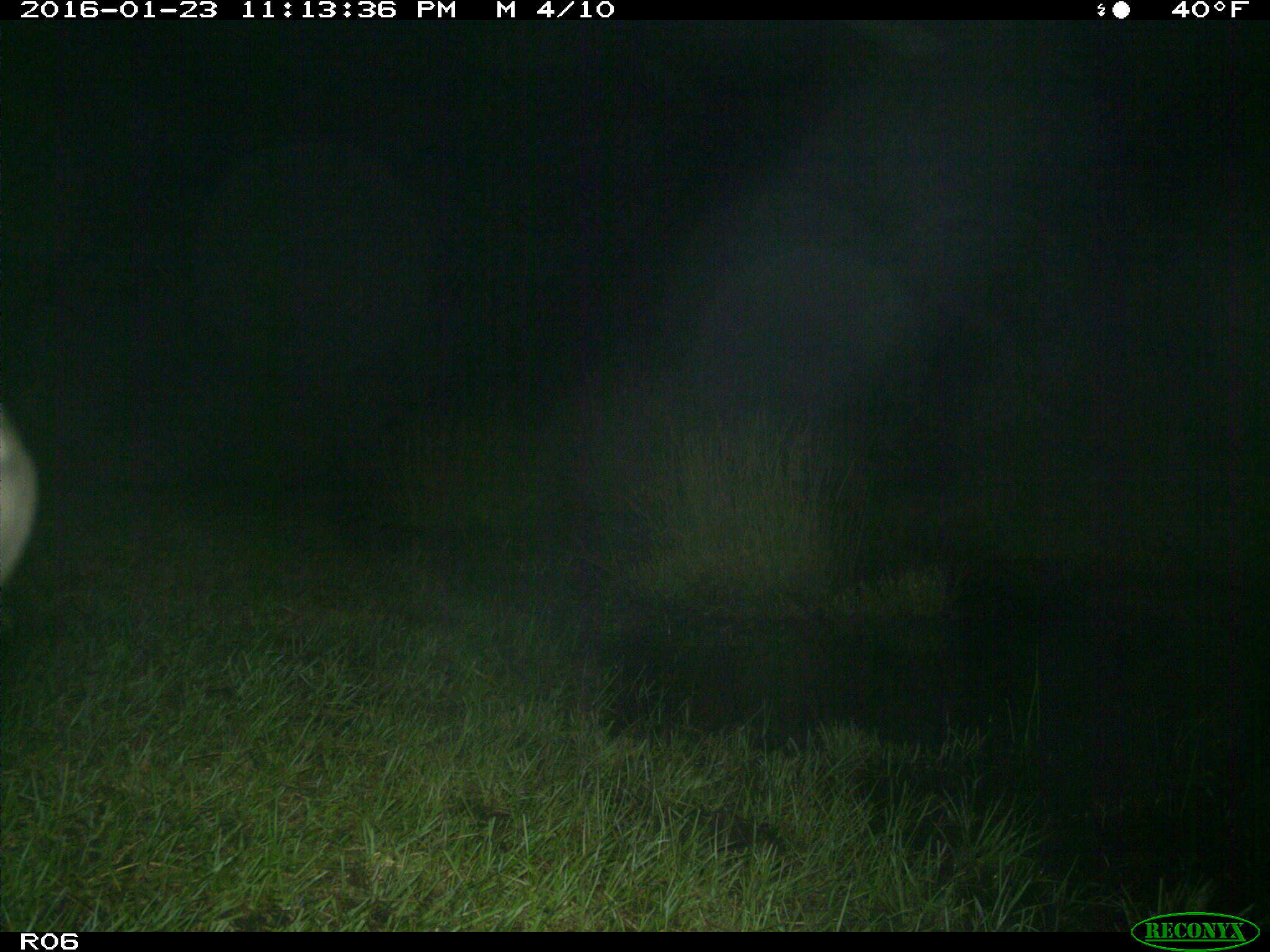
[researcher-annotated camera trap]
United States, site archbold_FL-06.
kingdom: Animalia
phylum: Chordata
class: Mammalia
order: Artiodactyla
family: Bovidae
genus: Bos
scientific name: Bos taurus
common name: domestic cow